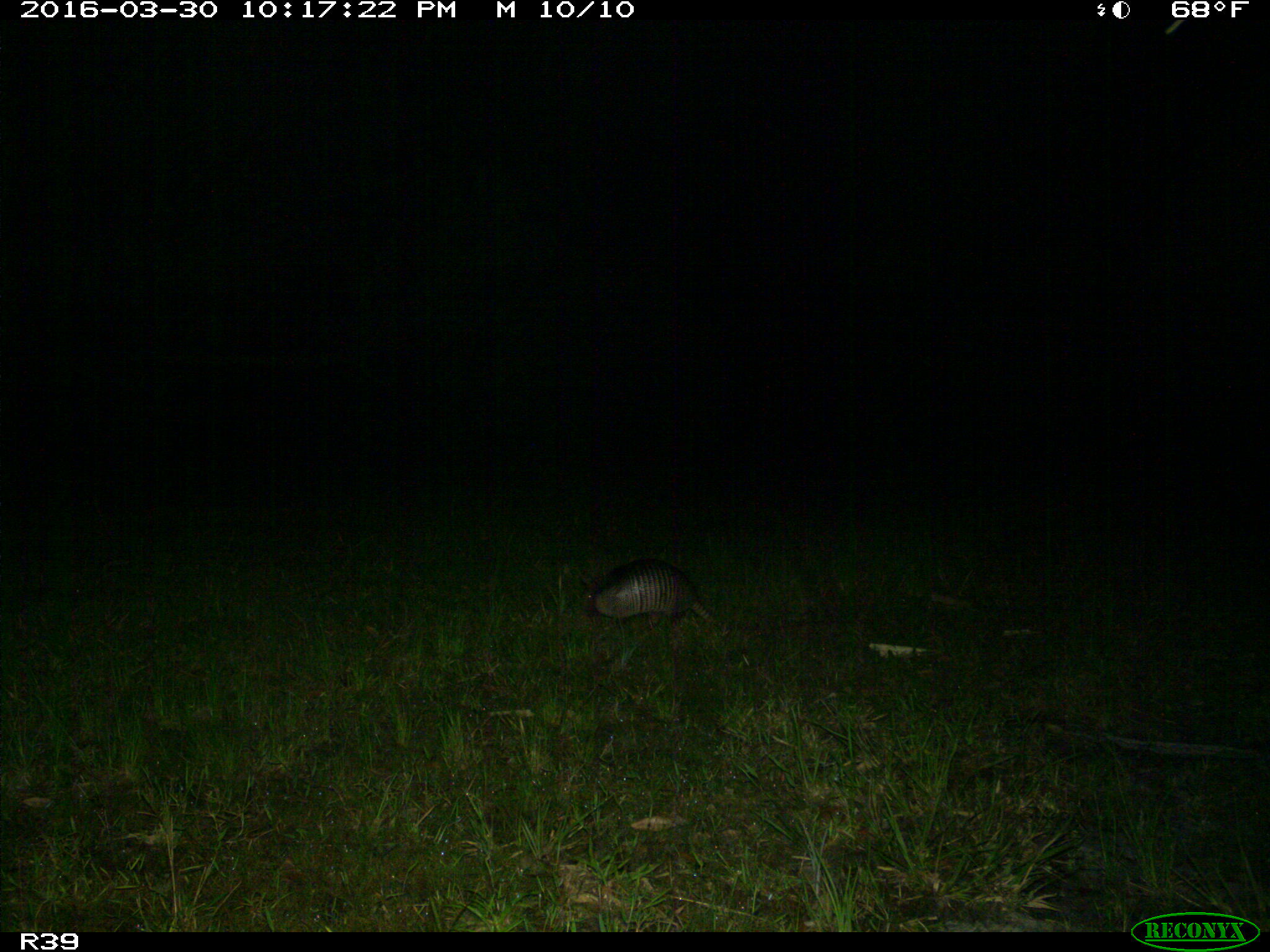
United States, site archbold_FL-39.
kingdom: Animalia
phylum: Chordata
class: Mammalia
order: Cingulata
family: Dasypodidae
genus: Dasypus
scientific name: Dasypus novemcinctus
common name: nine-banded armadillo